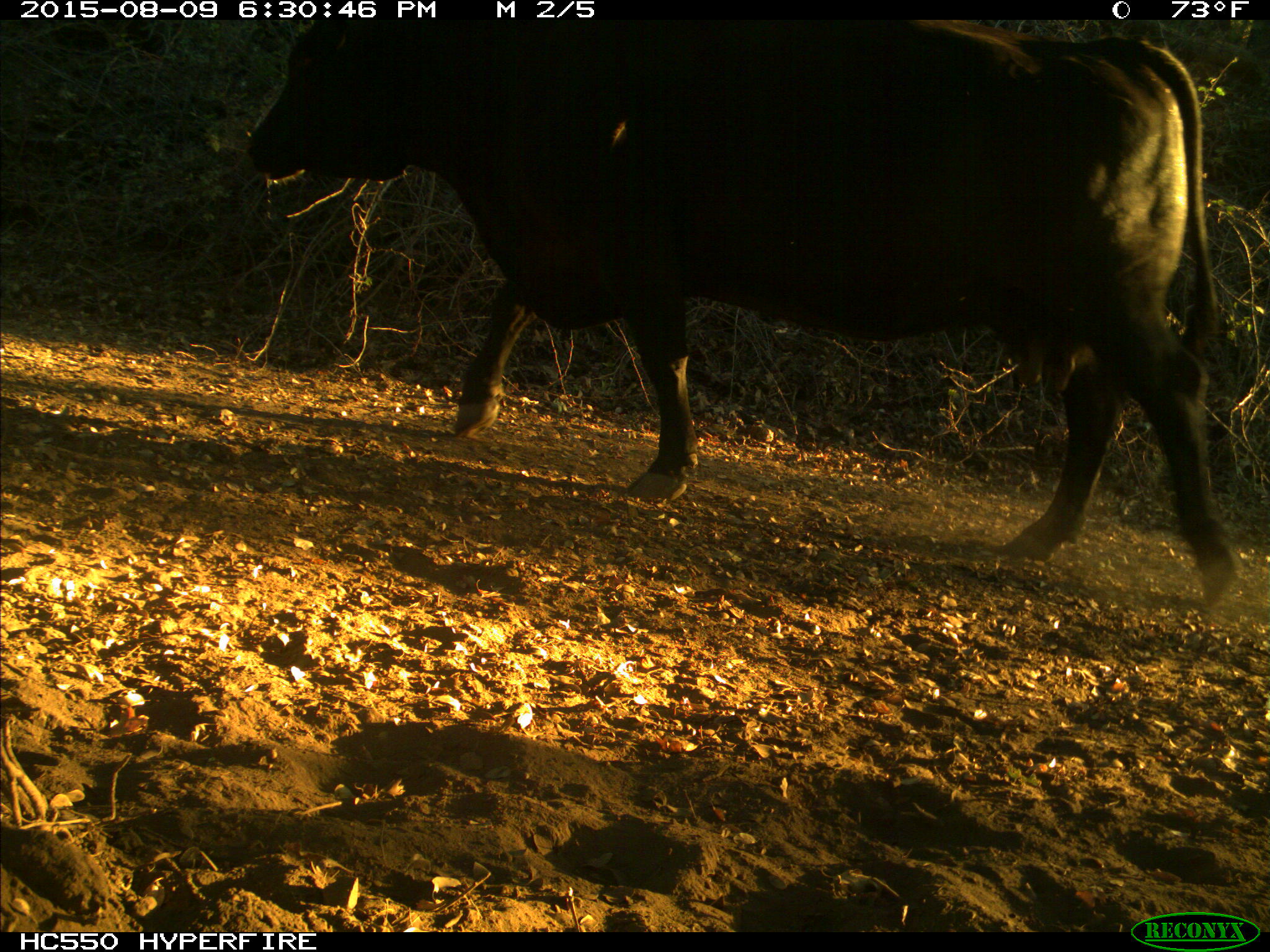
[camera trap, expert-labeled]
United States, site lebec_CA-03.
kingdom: Animalia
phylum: Chordata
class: Mammalia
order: Artiodactyla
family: Bovidae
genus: Bos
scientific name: Bos taurus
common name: domestic cow